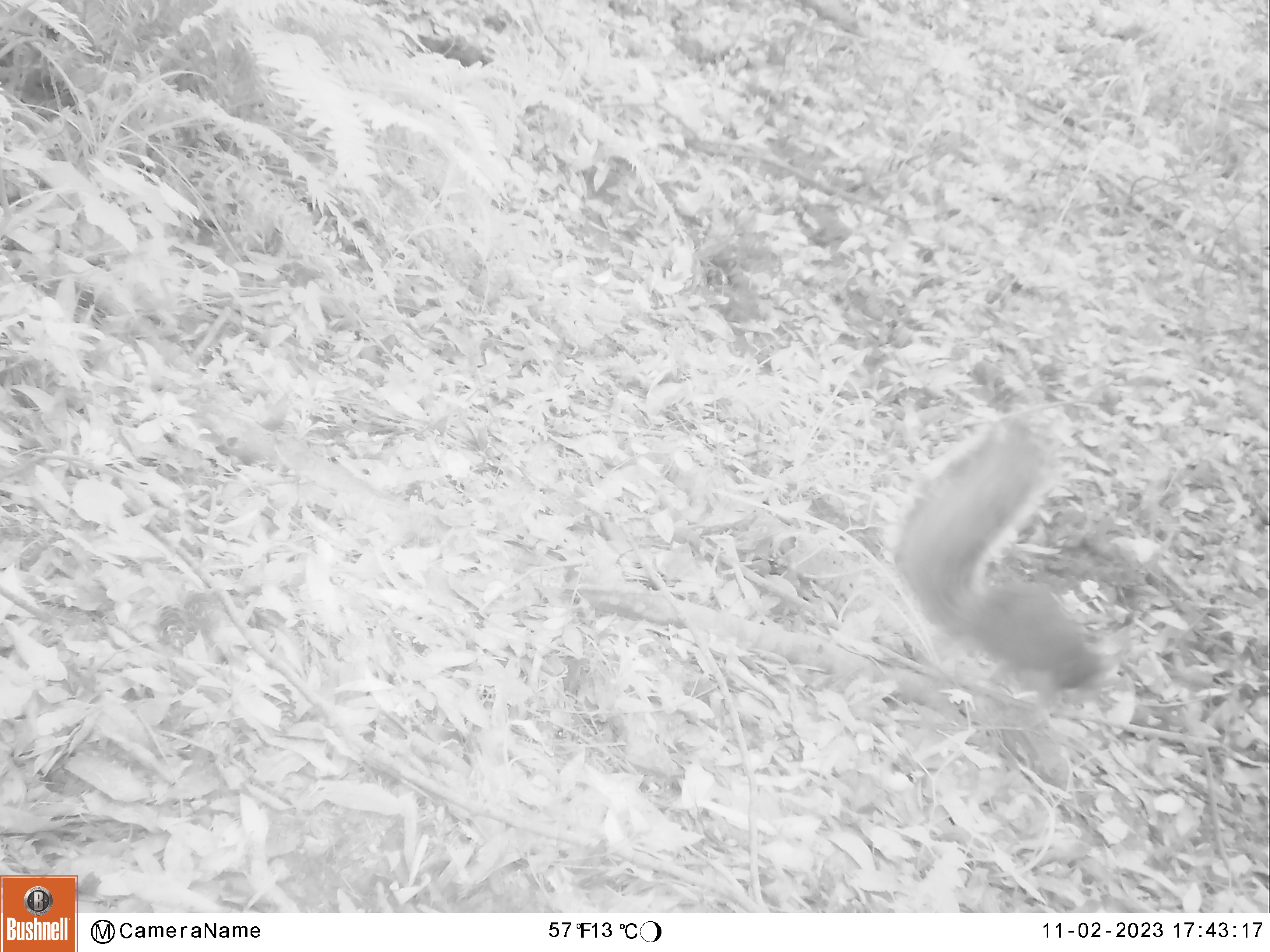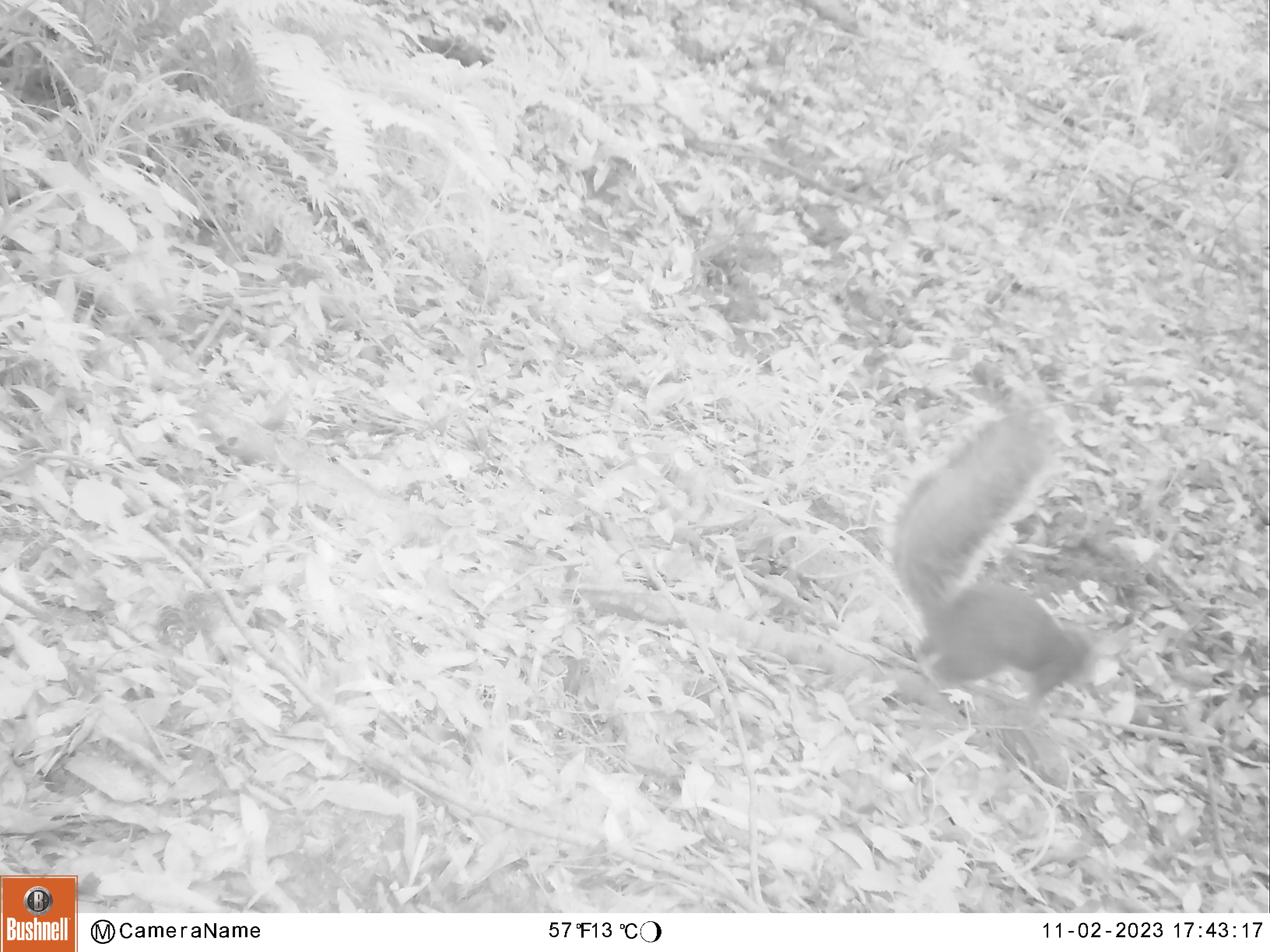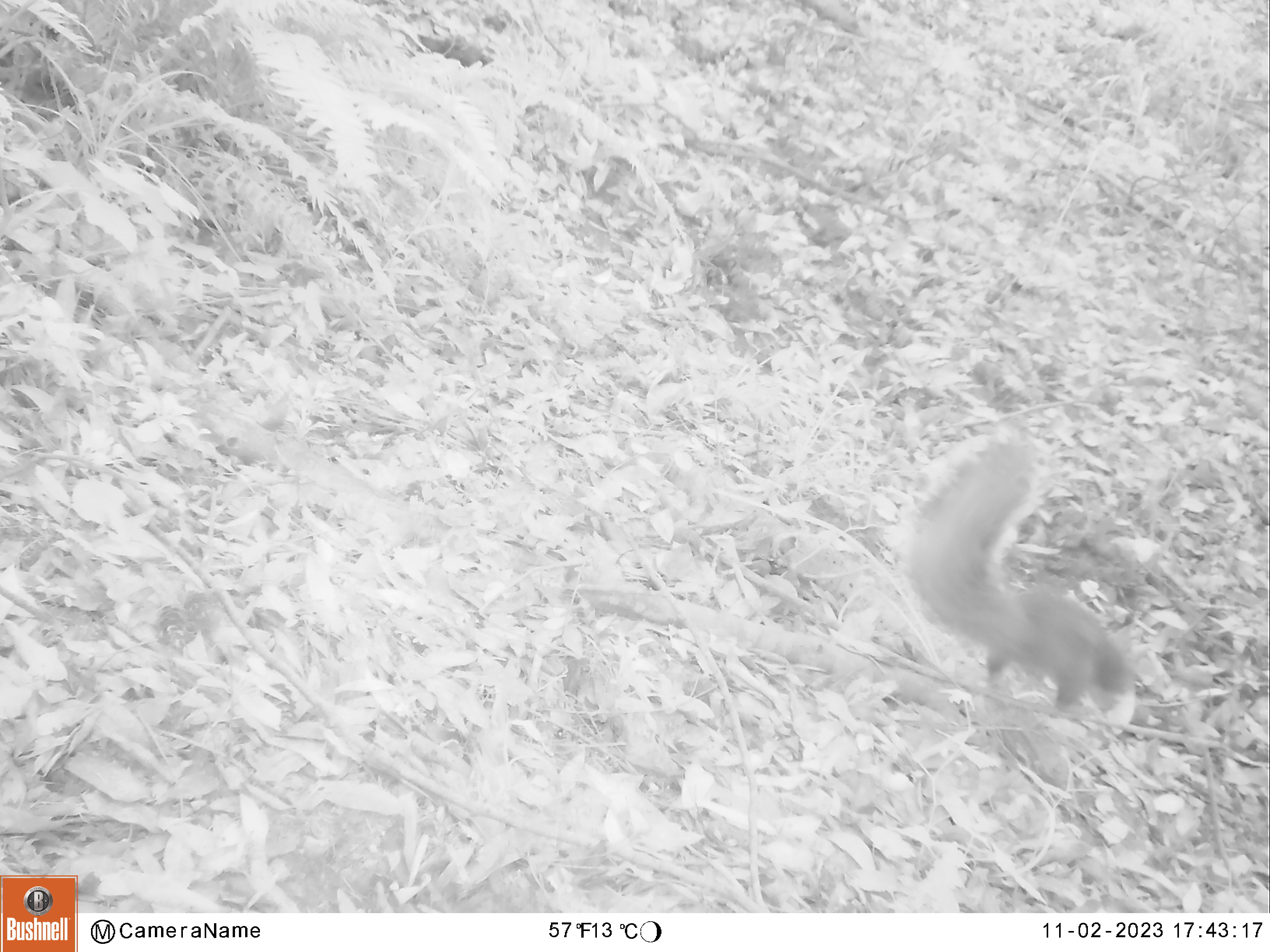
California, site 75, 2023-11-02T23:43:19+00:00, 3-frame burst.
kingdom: Animalia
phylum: Chordata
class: Mammalia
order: Rodentia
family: Sciuridae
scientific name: Sciuridae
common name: squirrel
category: unknown squirrel